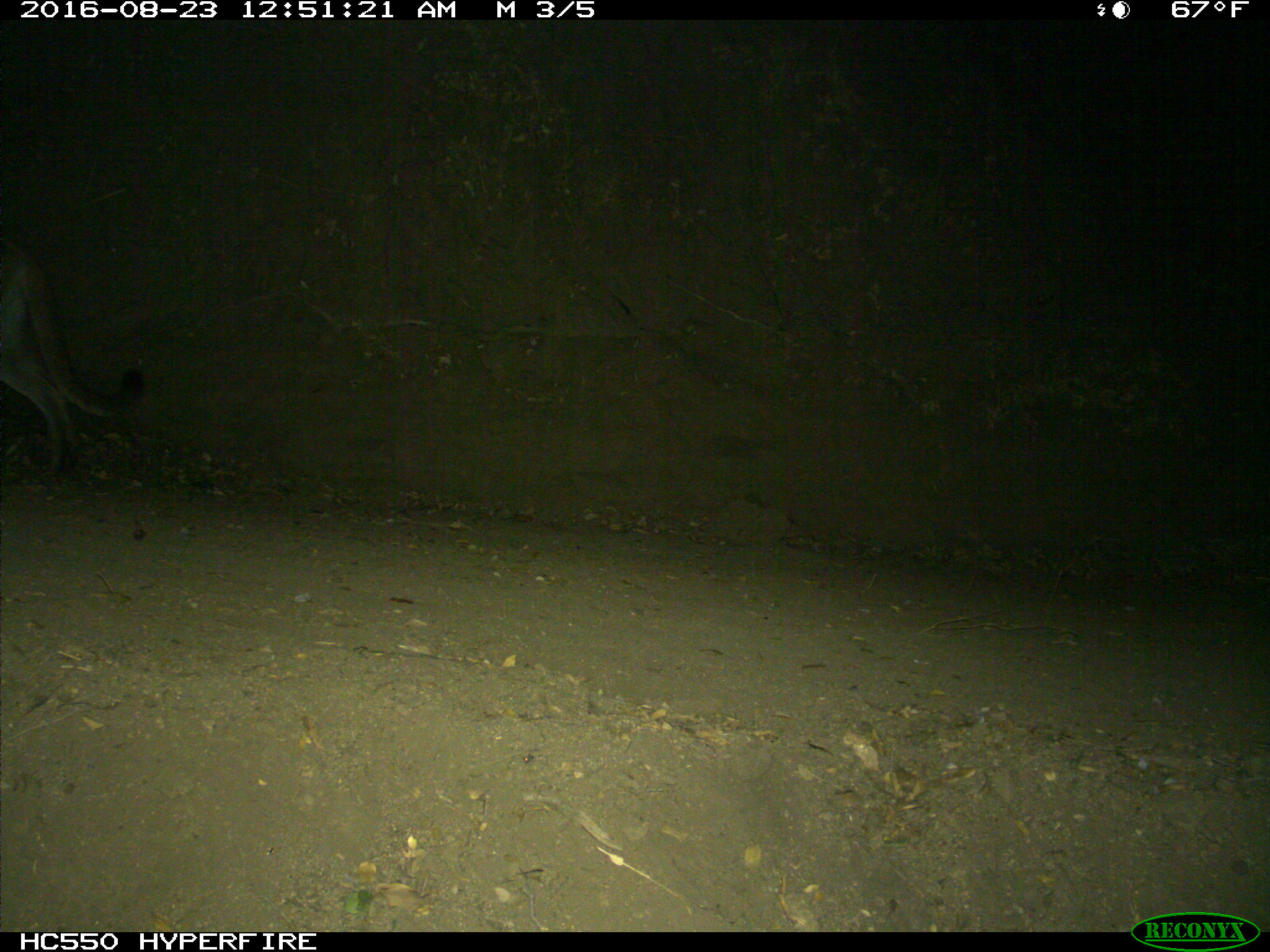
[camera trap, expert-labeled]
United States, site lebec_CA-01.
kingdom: Animalia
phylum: Chordata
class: Mammalia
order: Carnivora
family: Felidae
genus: Puma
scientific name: Puma concolor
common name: mountain lion